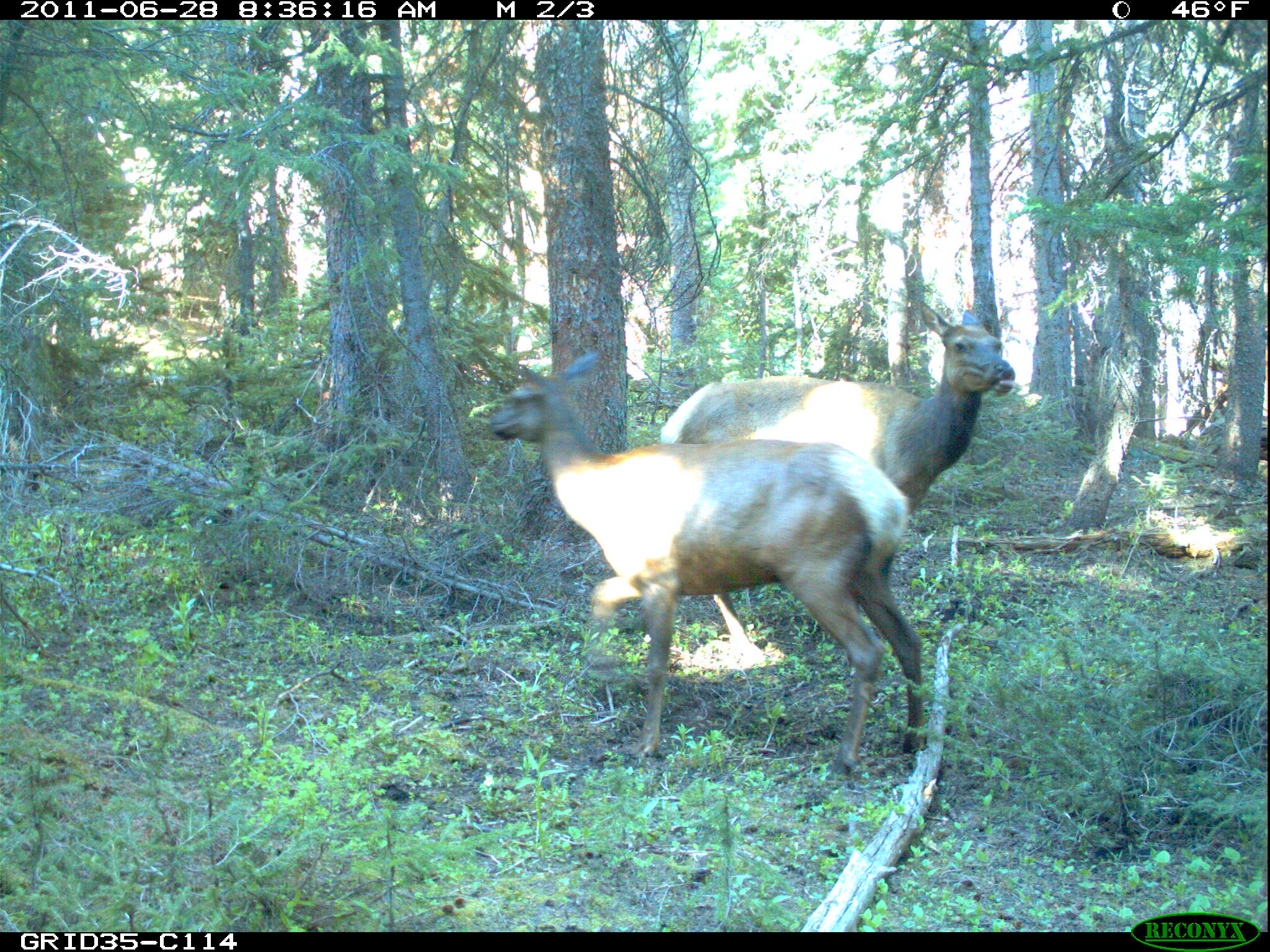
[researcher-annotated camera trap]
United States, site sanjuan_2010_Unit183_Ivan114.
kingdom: Animalia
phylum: Chordata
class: Mammalia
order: Artiodactyla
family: Cervidae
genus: Cervus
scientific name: Cervus elaphus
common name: red deer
Cervus elaphus (red deer).